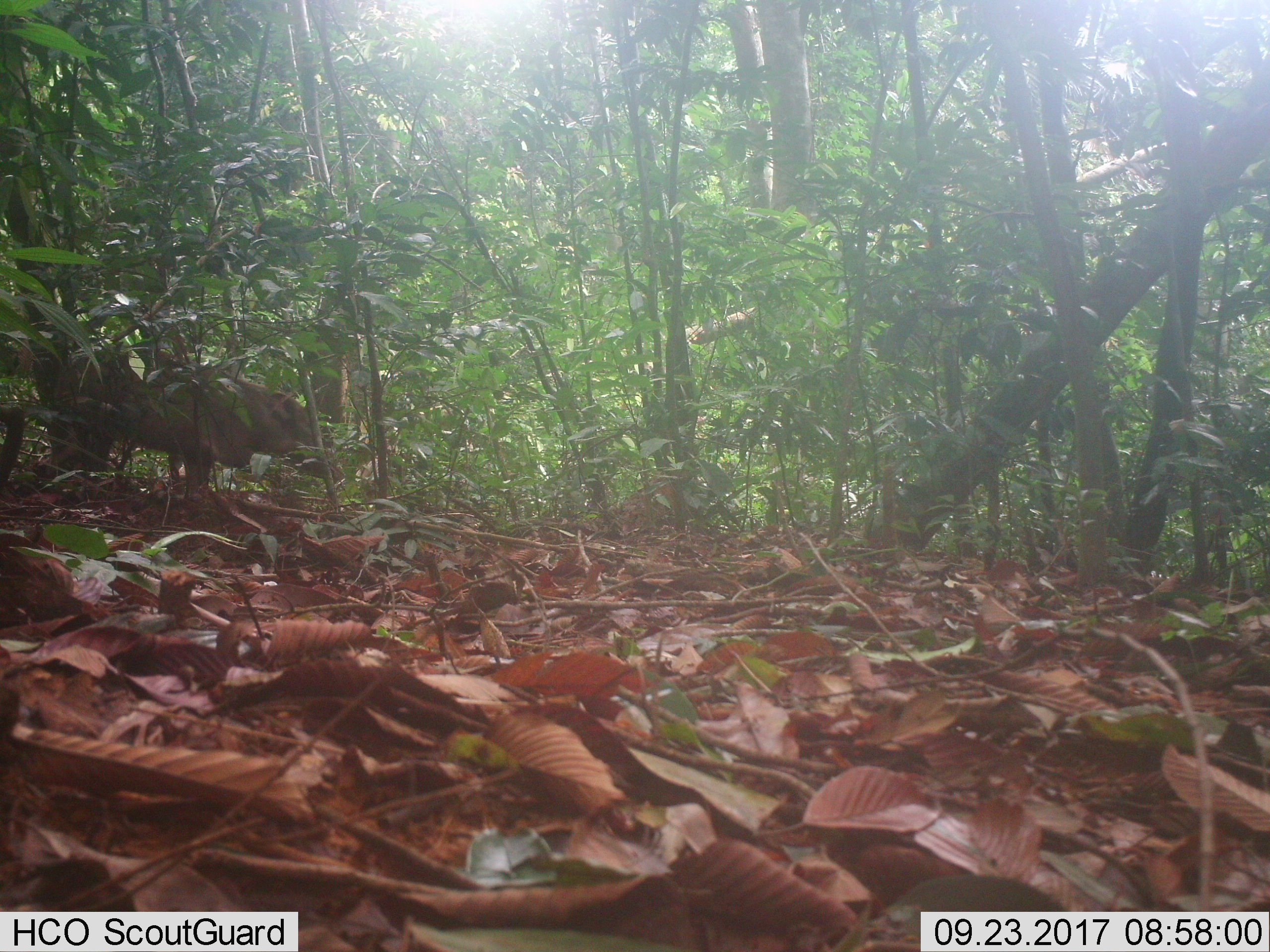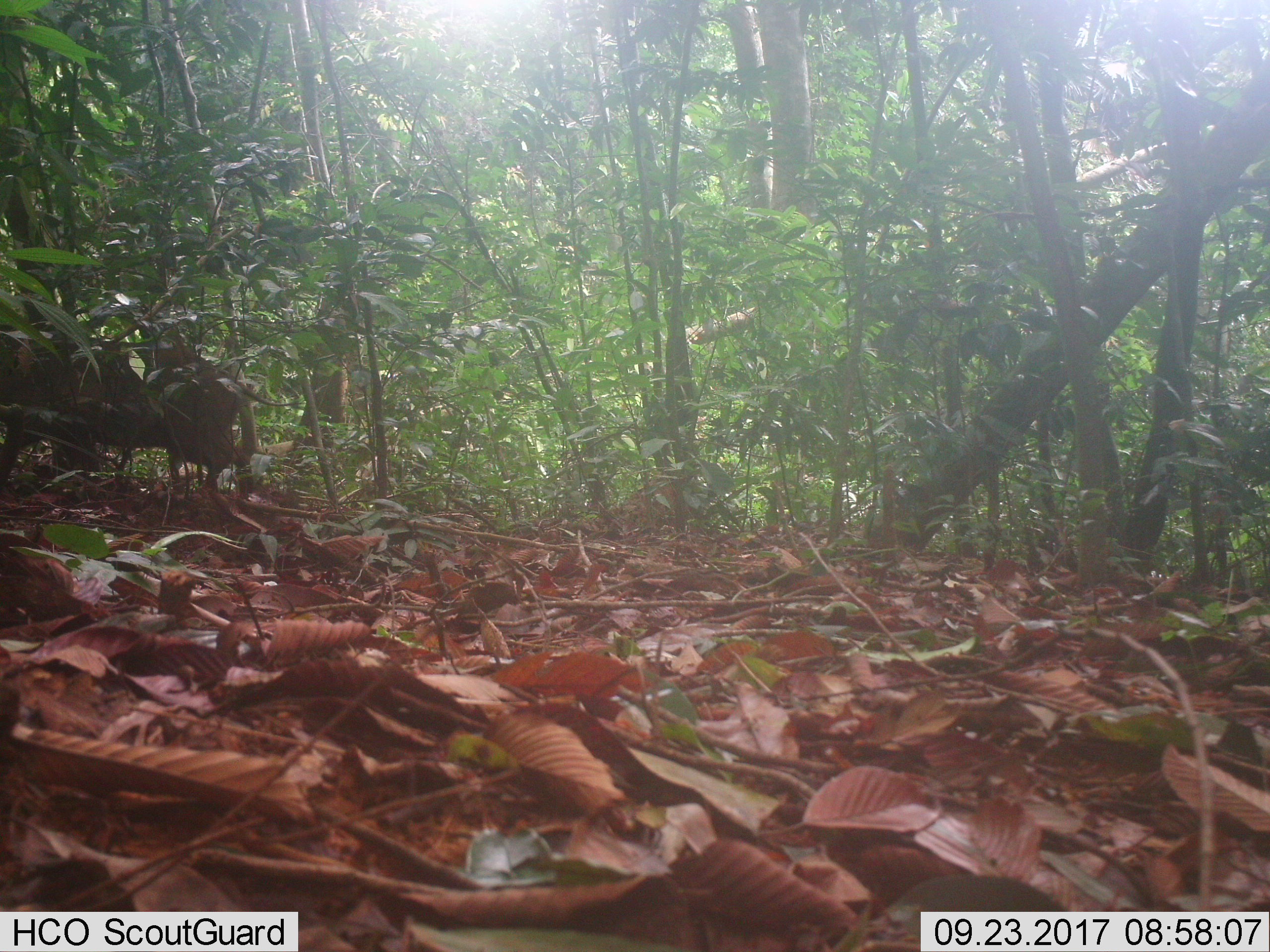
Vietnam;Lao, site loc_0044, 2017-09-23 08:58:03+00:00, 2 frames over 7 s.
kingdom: Animalia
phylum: Chordata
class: Mammalia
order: Artiodactyla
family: Suidae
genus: Sus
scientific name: Sus scrofa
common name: eurasian wild pig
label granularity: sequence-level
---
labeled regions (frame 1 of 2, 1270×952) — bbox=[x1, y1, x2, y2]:
eurasian wild pig: bbox=[61, 345, 344, 503]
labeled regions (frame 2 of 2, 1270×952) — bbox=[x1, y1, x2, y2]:
eurasian wild pig: bbox=[0, 337, 306, 493]